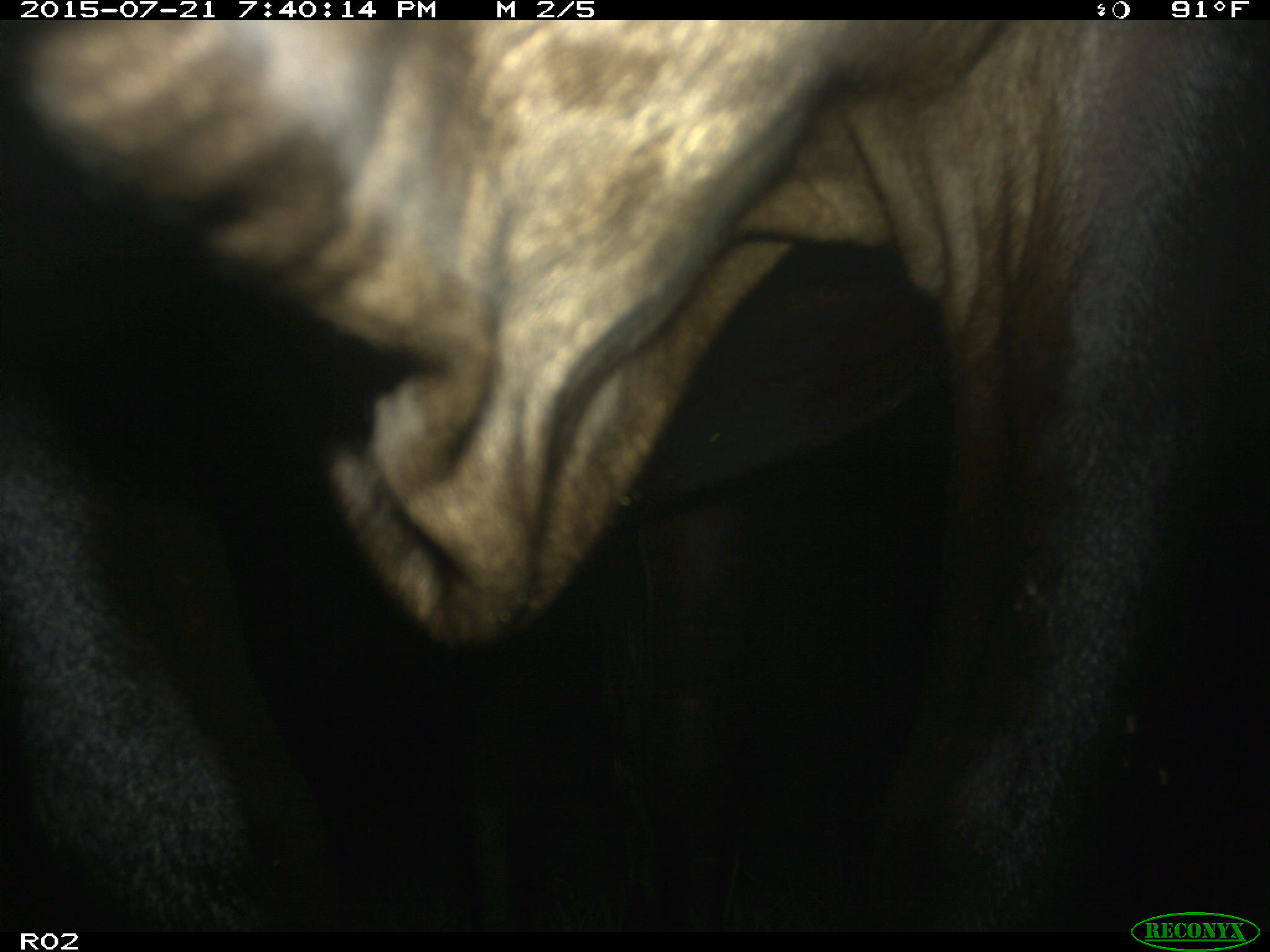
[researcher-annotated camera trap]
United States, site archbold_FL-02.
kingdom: Animalia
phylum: Chordata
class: Mammalia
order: Artiodactyla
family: Bovidae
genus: Bos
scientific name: Bos taurus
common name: domestic cow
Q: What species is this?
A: Bos taurus (domestic cow).